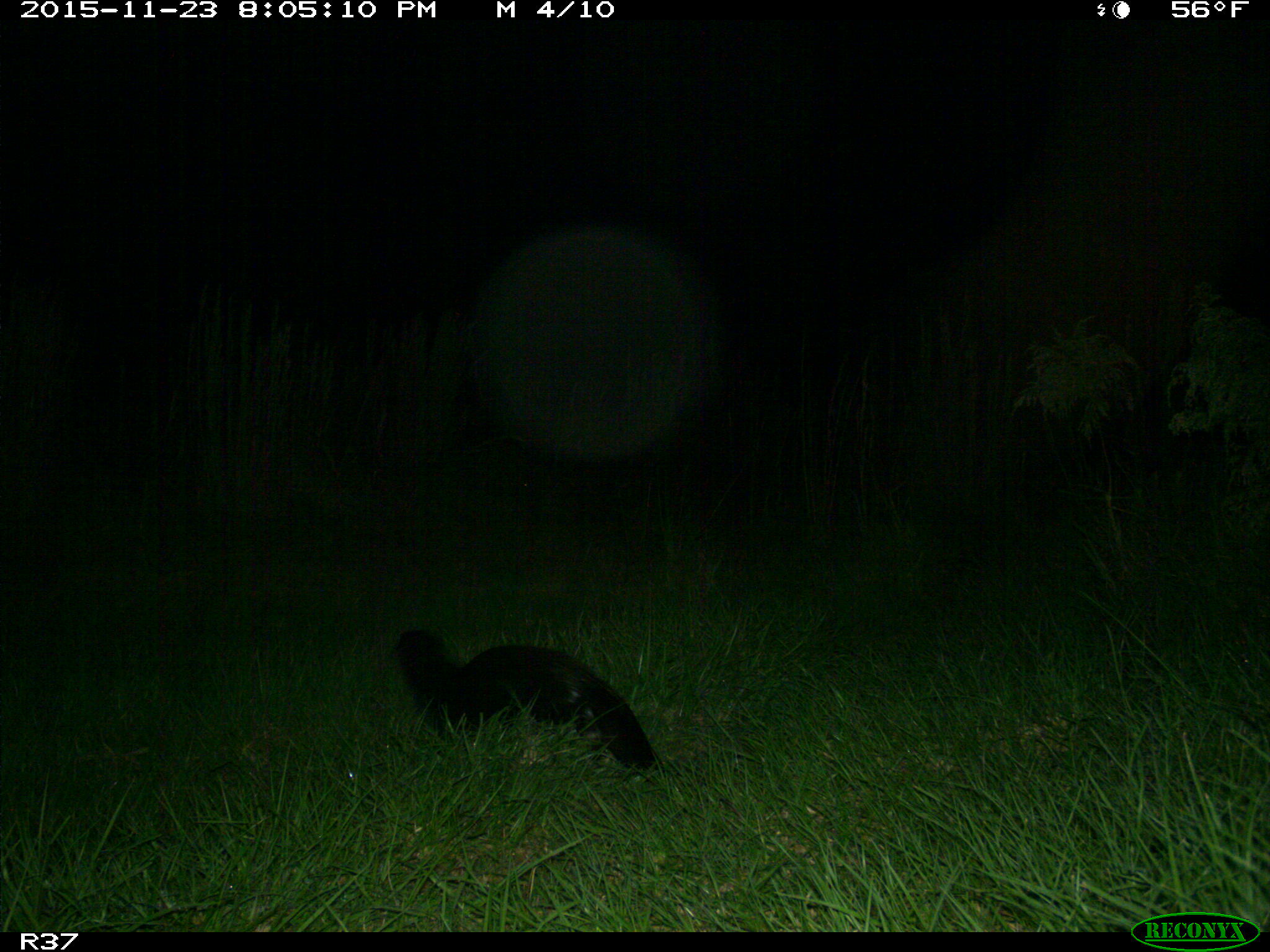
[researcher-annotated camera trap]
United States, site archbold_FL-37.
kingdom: Animalia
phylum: Chordata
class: Mammalia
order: Carnivora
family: Mustelidae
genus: Lontra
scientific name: Lontra canadensis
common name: north american river otter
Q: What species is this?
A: Lontra canadensis (north american river otter).